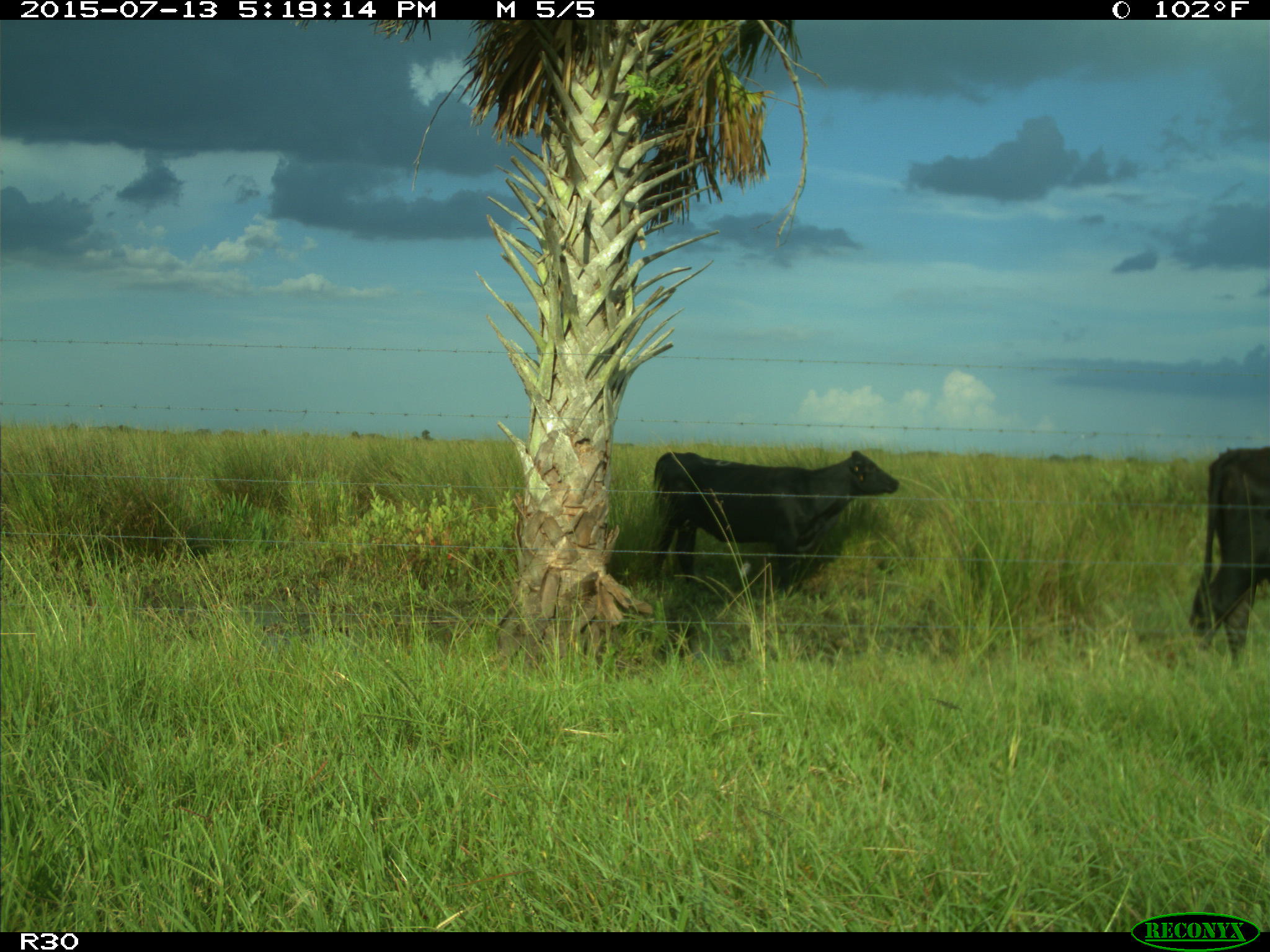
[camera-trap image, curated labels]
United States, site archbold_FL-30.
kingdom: Animalia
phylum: Chordata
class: Mammalia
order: Artiodactyla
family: Bovidae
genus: Bos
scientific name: Bos taurus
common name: domestic cow